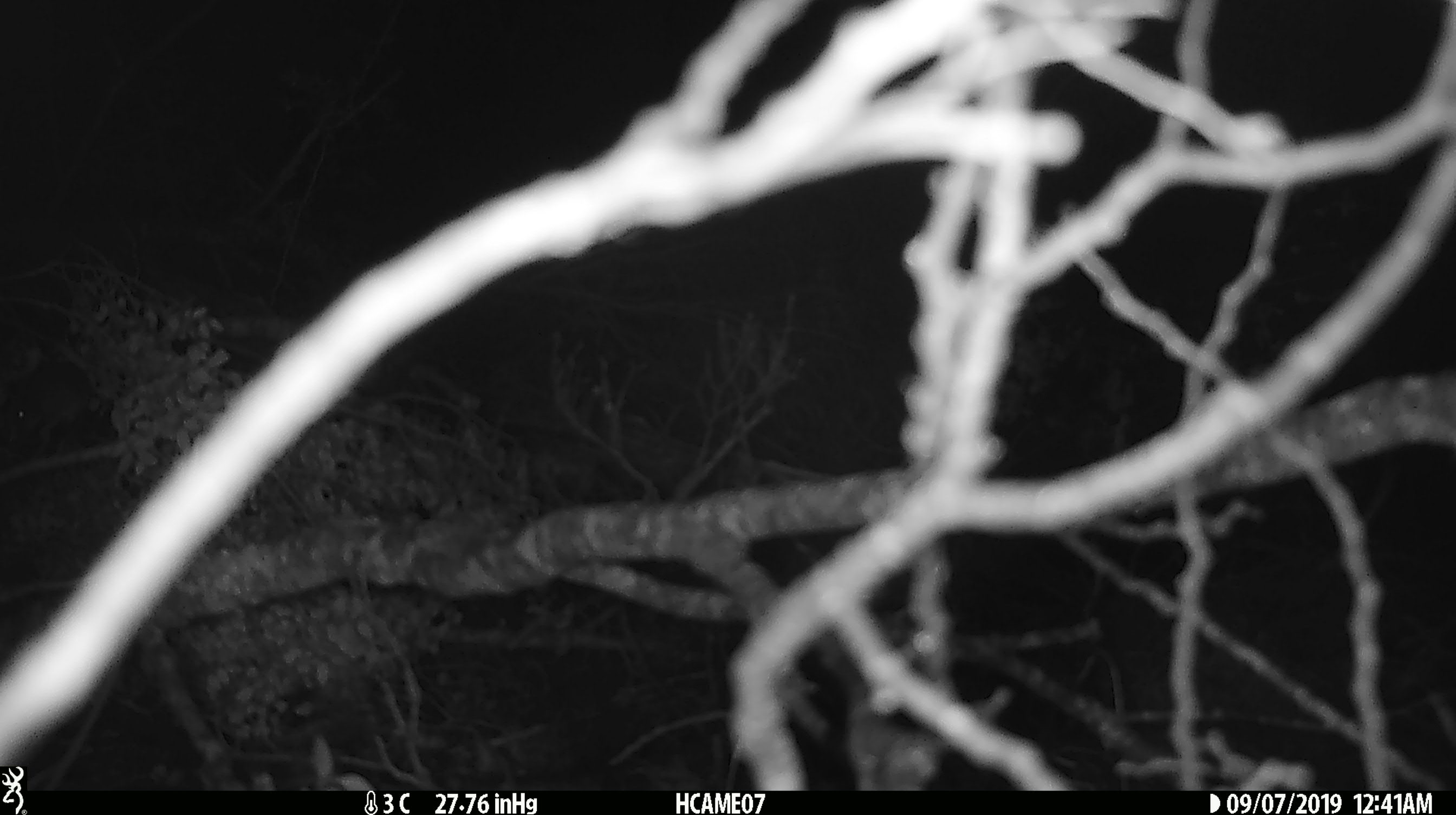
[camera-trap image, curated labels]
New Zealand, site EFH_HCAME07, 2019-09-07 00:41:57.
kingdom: Animalia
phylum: Chordata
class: Mammalia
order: Rodentia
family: Muridae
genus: Mus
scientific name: Mus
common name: mouse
Mouse (Mus).